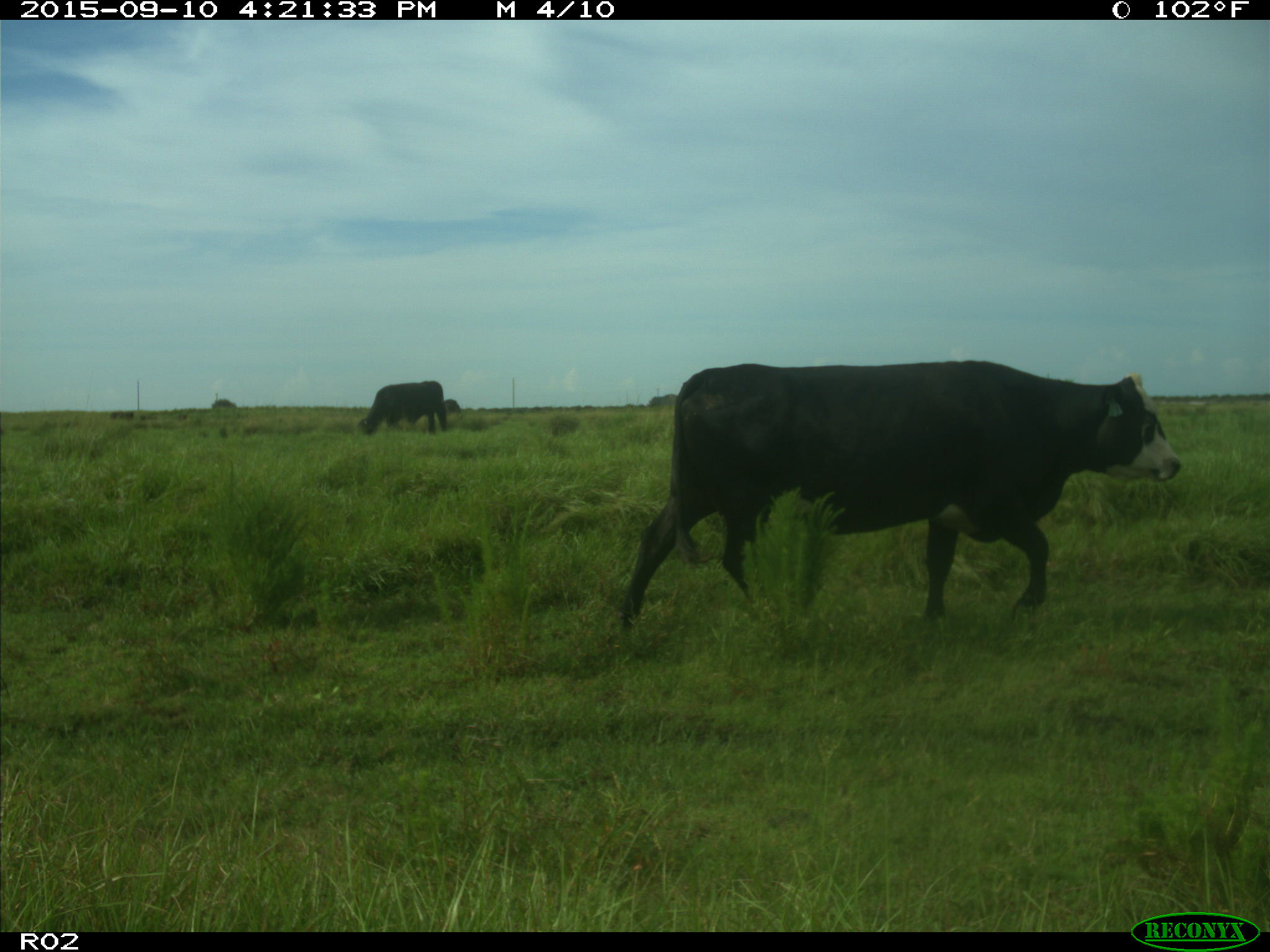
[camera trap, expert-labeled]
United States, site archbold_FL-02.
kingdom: Animalia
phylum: Chordata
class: Mammalia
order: Artiodactyla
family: Bovidae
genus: Bos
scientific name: Bos taurus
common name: domestic cow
Bos taurus (domestic cow).